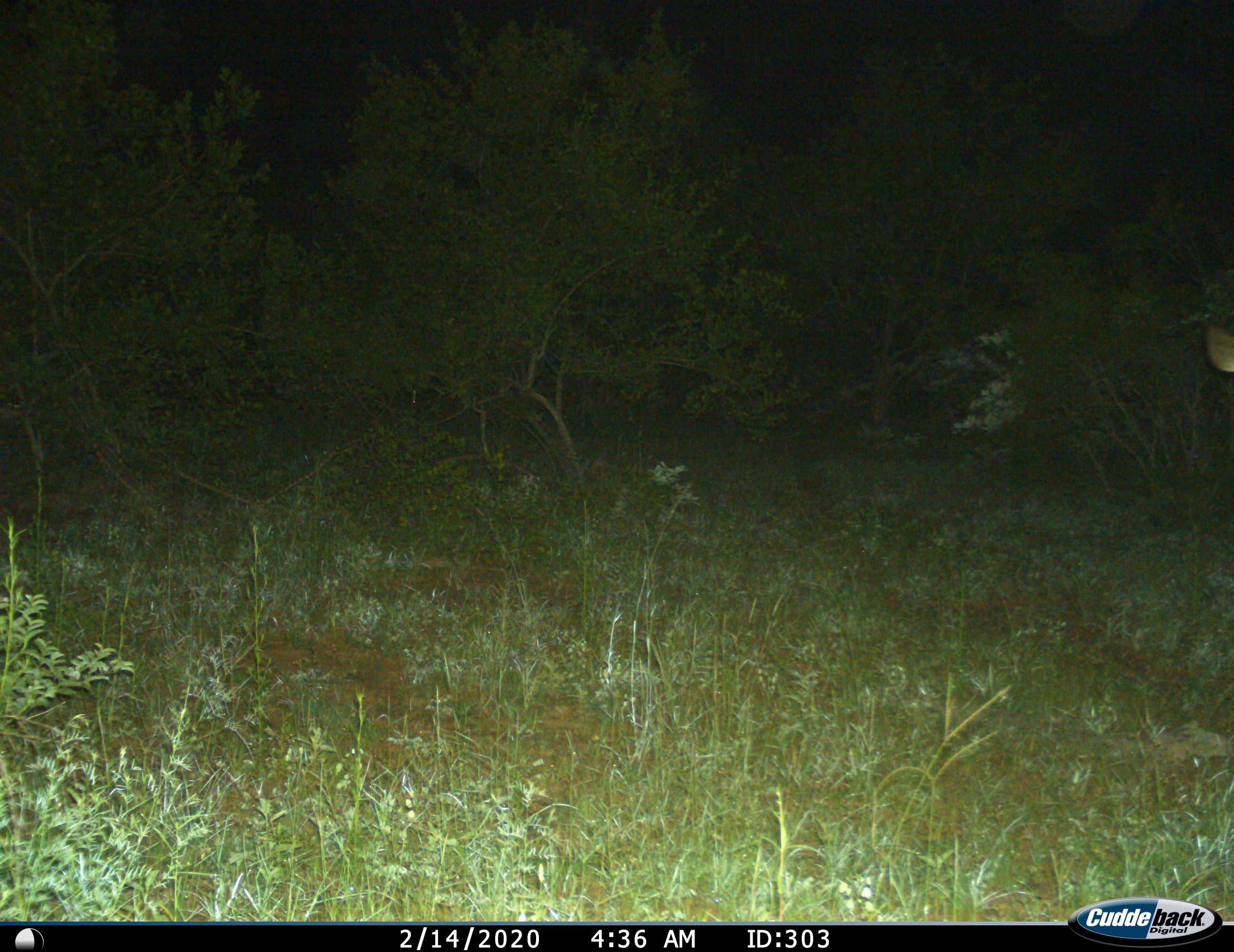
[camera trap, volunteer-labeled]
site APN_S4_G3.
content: unidentified animal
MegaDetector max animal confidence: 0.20